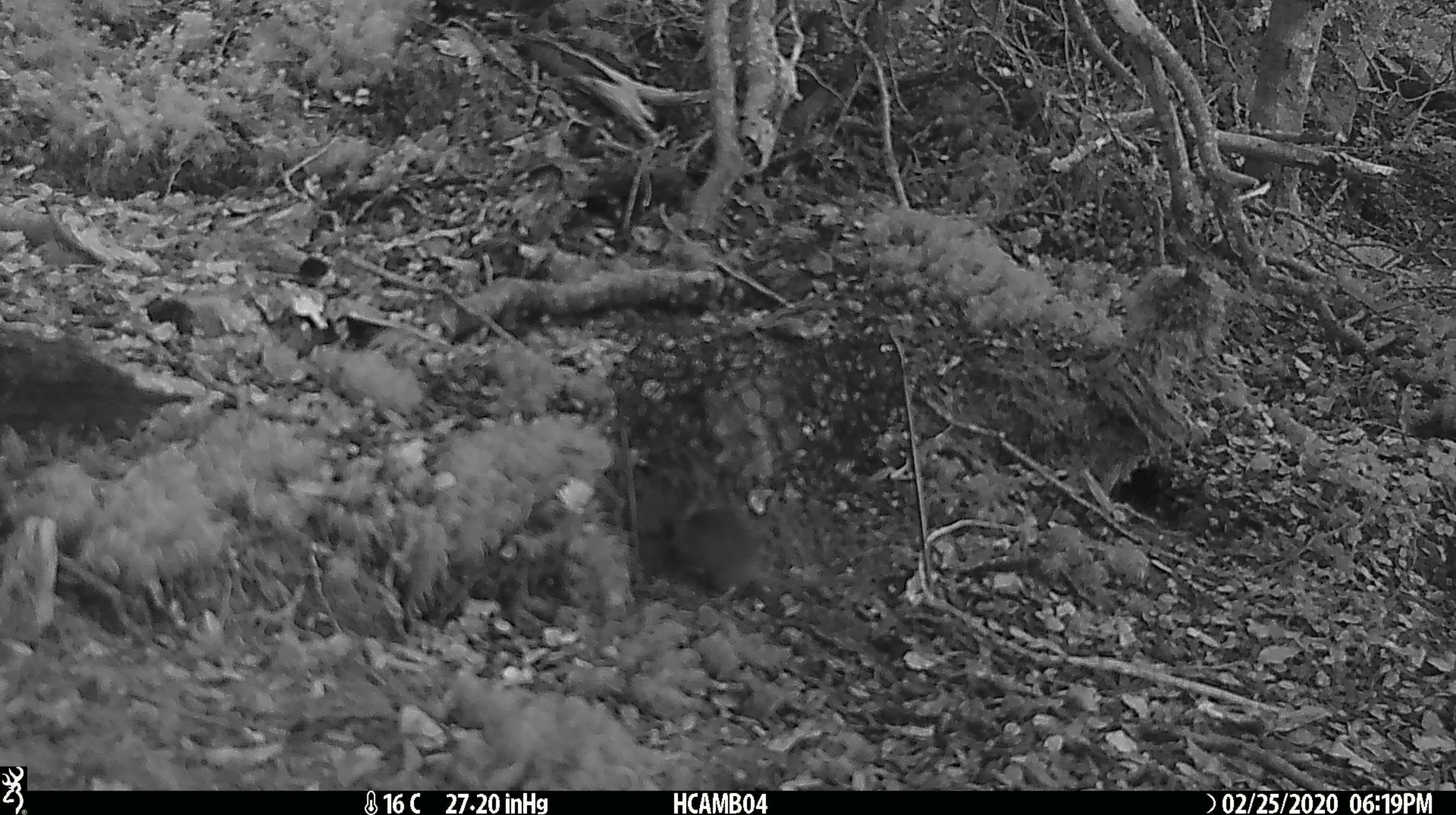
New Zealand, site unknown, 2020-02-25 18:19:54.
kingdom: Animalia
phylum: Chordata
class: Mammalia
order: Rodentia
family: Muridae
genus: Mus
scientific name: Mus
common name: mouse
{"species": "mouse (Mus)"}